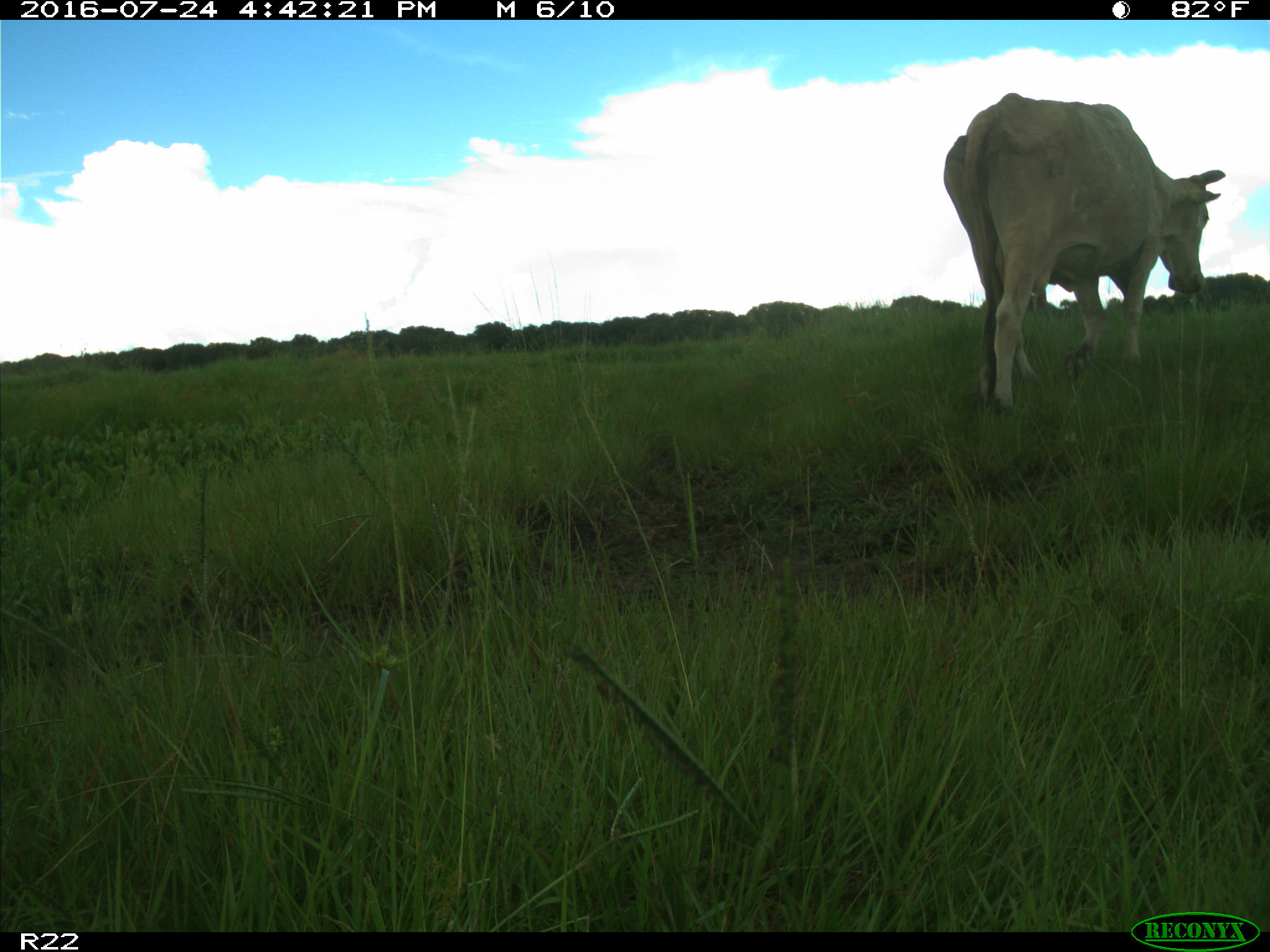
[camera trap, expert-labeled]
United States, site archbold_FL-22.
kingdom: Animalia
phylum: Chordata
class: Mammalia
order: Artiodactyla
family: Bovidae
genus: Bos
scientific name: Bos taurus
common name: domestic cow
Bos taurus (domestic cow).